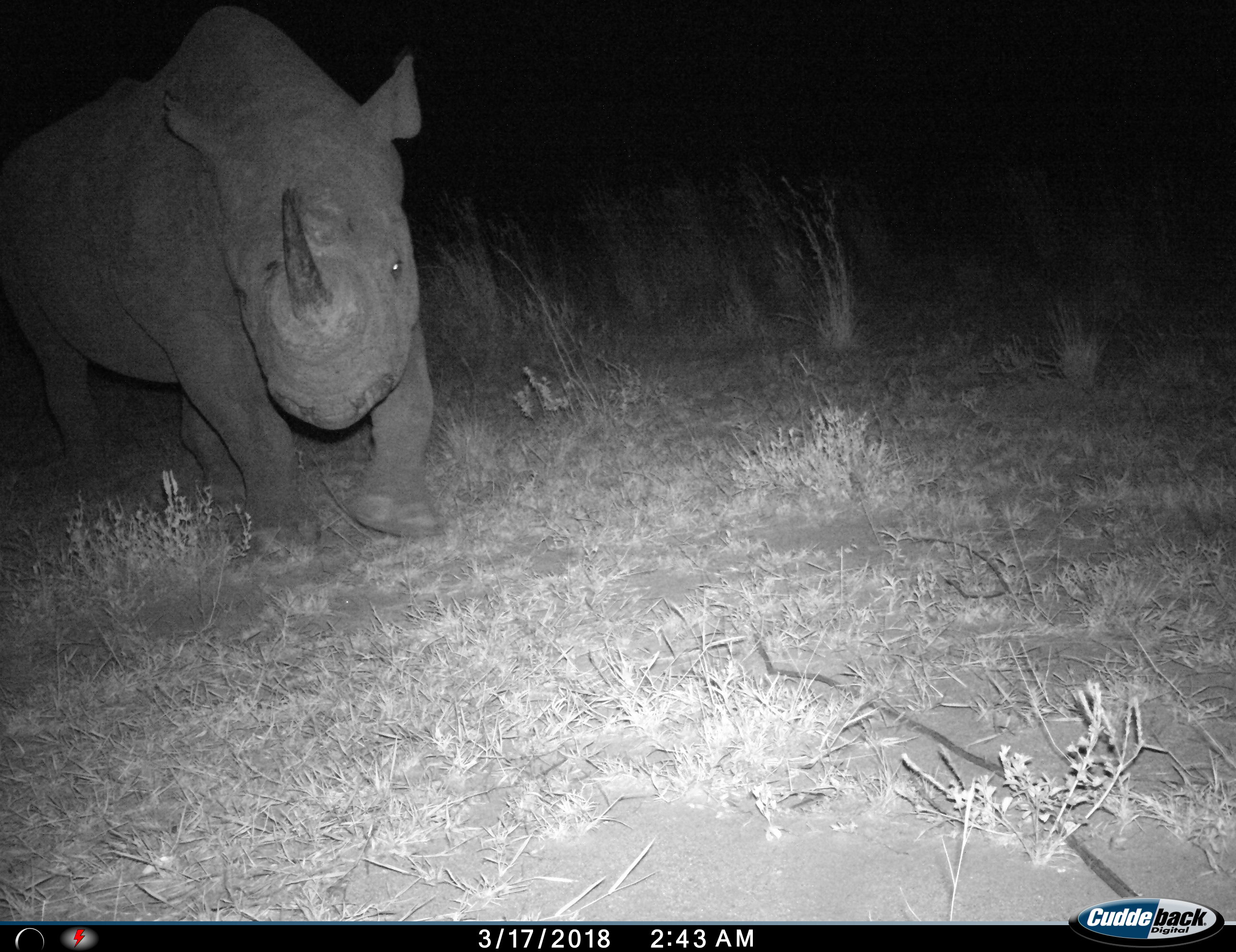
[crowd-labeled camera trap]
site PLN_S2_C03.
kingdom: Animalia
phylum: Chordata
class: Mammalia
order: Perissodactyla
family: Rhinocerotidae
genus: Diceros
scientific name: Diceros bicornis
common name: black rhinoceros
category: rhinocerosblack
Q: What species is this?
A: Rhinocerosblack (black rhinoceros) (Diceros bicornis).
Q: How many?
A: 1.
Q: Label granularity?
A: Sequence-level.